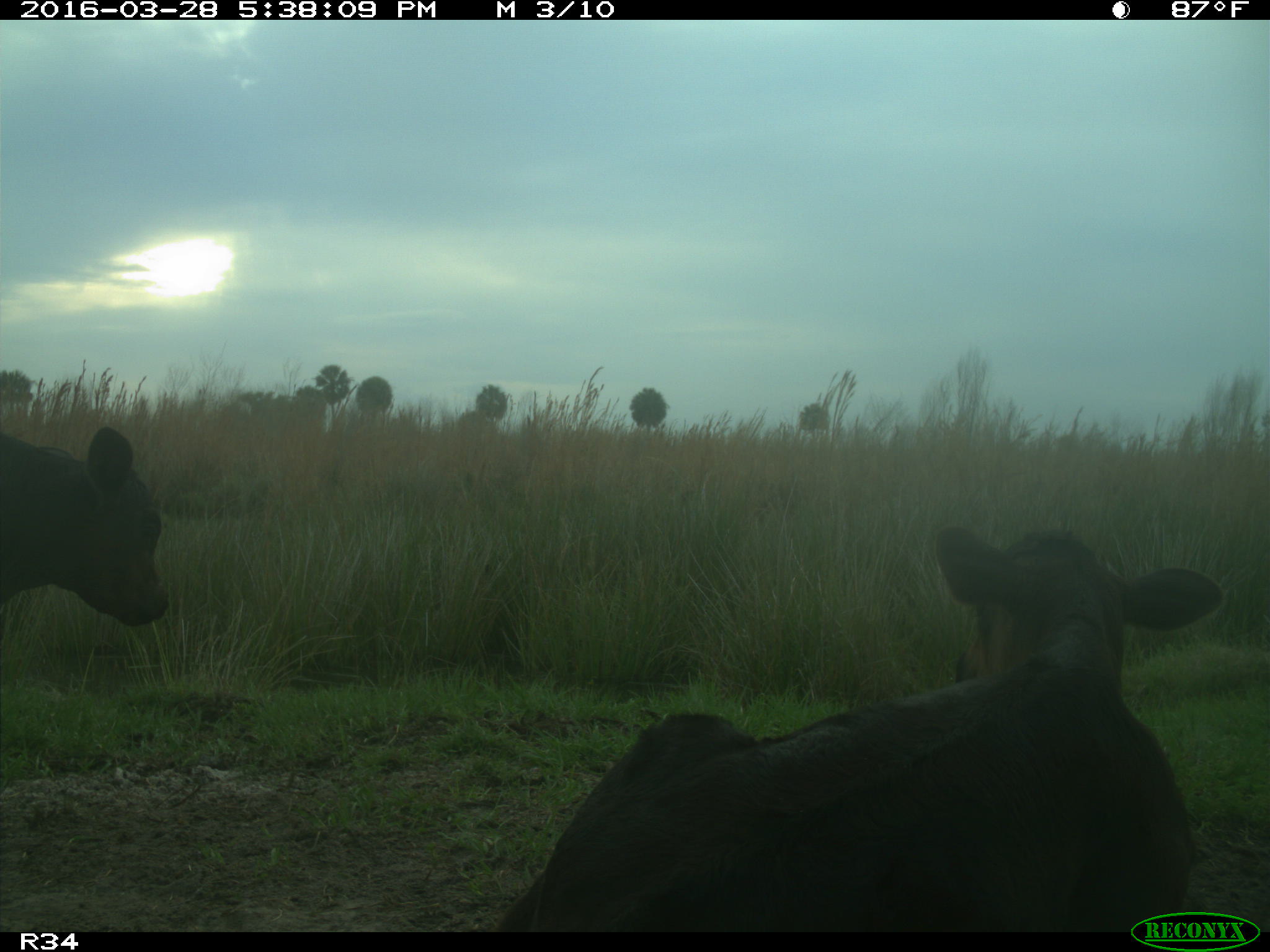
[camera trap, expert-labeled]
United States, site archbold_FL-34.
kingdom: Animalia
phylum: Chordata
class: Mammalia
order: Artiodactyla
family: Bovidae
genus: Bos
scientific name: Bos taurus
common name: domestic cow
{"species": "Bos taurus (domestic cow)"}